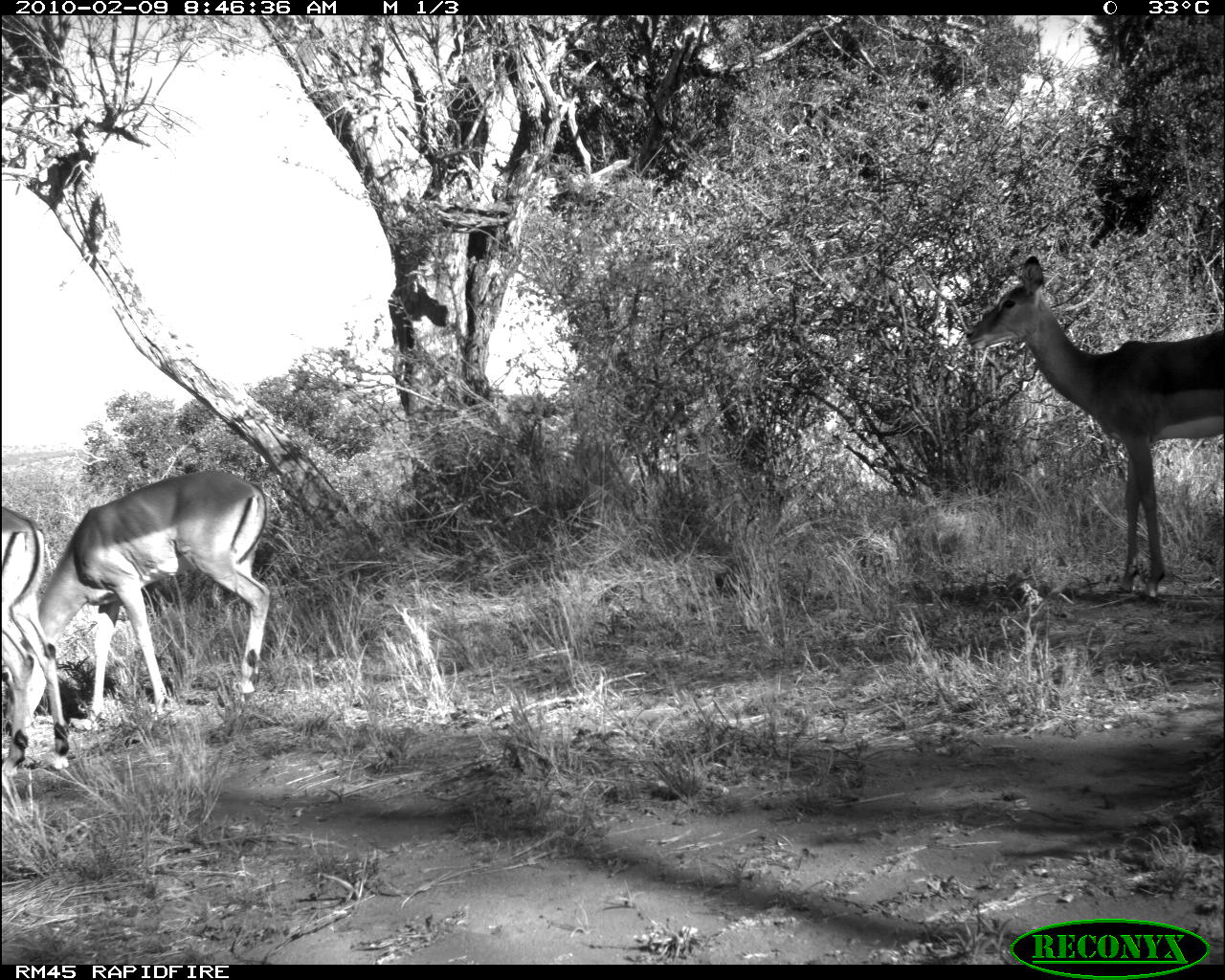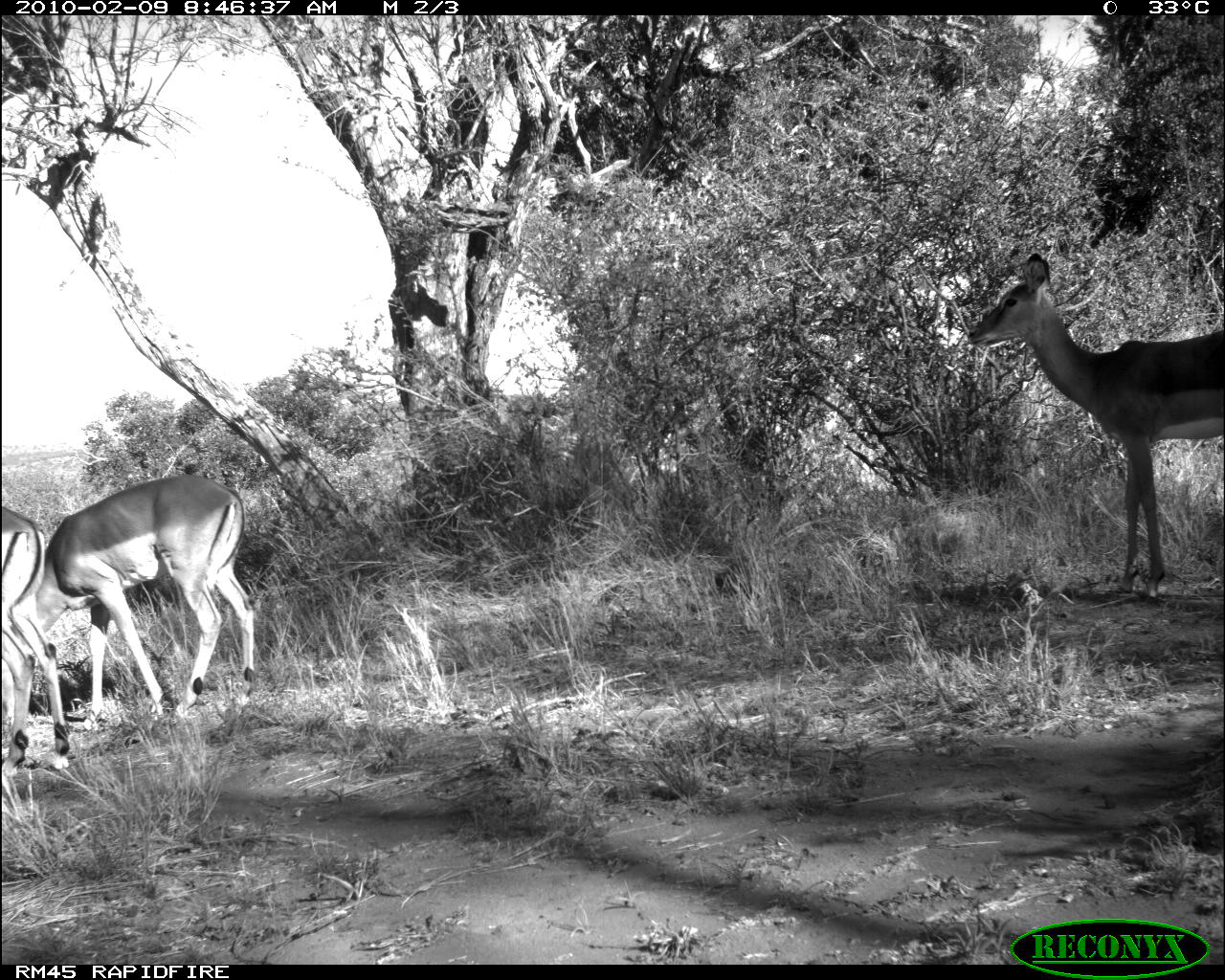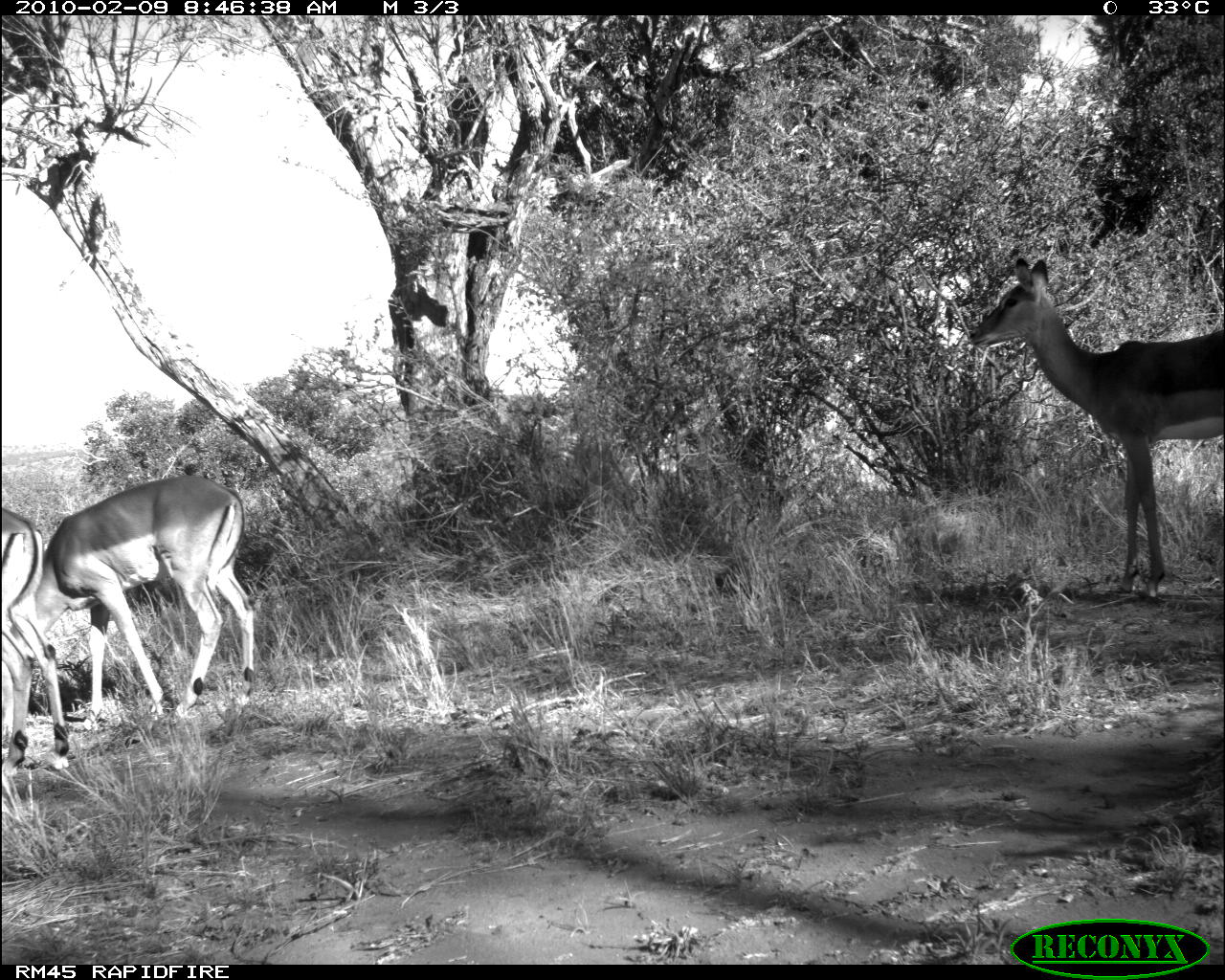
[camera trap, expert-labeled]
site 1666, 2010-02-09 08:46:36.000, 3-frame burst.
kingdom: Animalia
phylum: Chordata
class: Mammalia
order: Artiodactyla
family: Bovidae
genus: Aepyceros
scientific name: Aepyceros melampus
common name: impala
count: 3